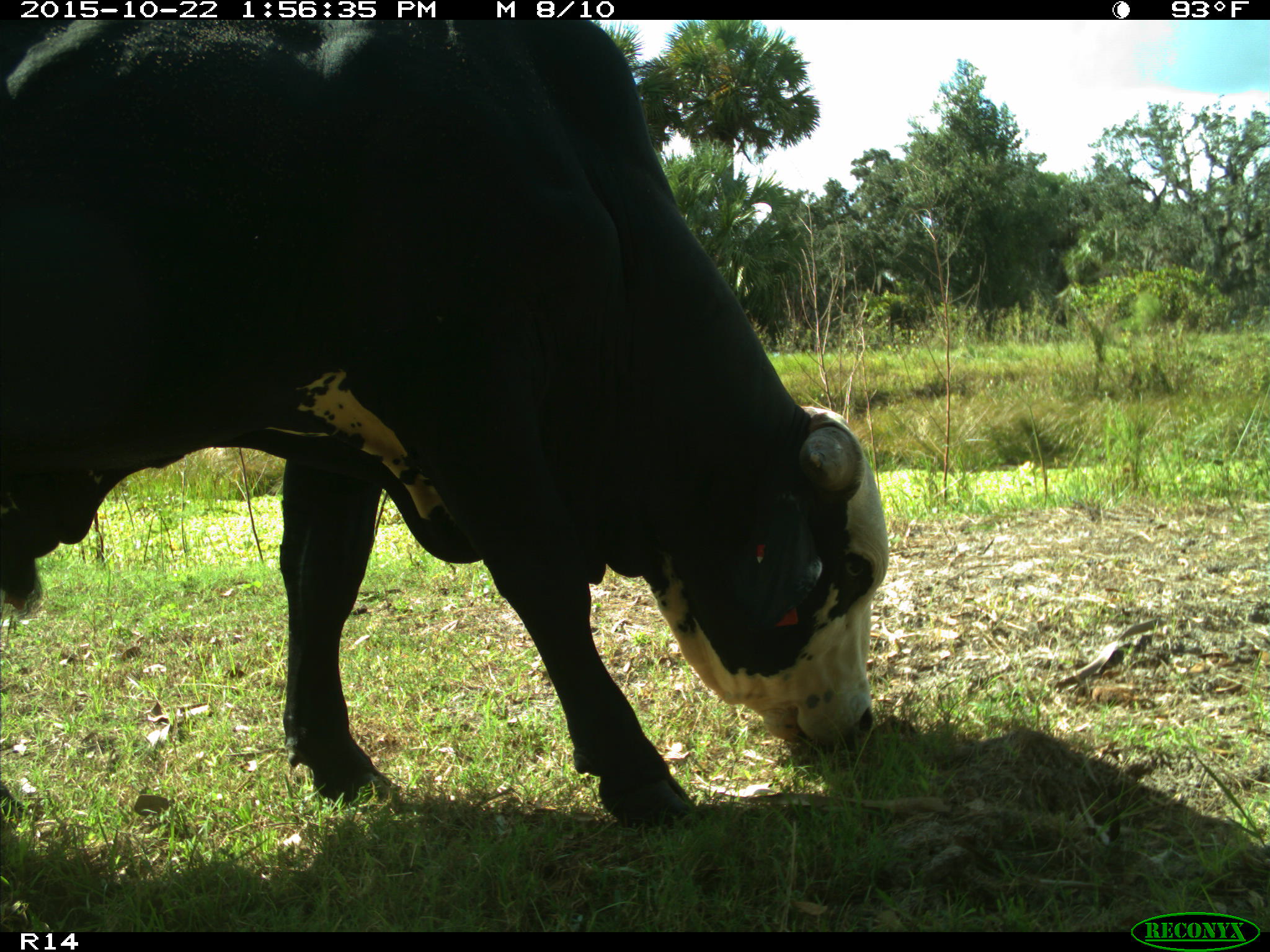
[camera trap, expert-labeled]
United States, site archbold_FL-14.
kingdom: Animalia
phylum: Chordata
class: Mammalia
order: Artiodactyla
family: Bovidae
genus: Bos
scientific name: Bos taurus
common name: domestic cow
Bos taurus (domestic cow).